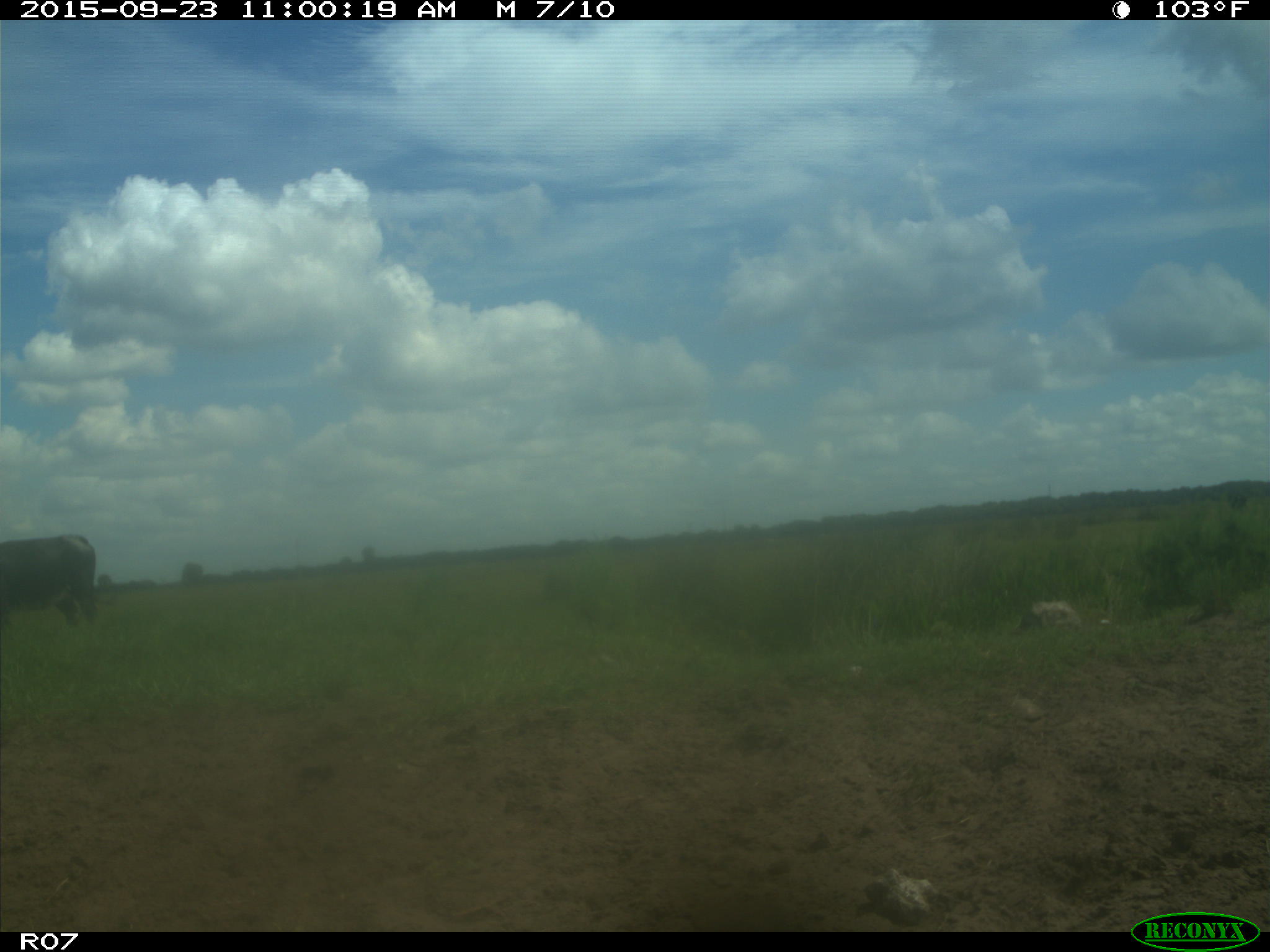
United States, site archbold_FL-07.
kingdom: Animalia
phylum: Chordata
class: Mammalia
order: Artiodactyla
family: Bovidae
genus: Bos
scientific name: Bos taurus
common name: domestic cow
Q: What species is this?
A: Bos taurus (domestic cow).